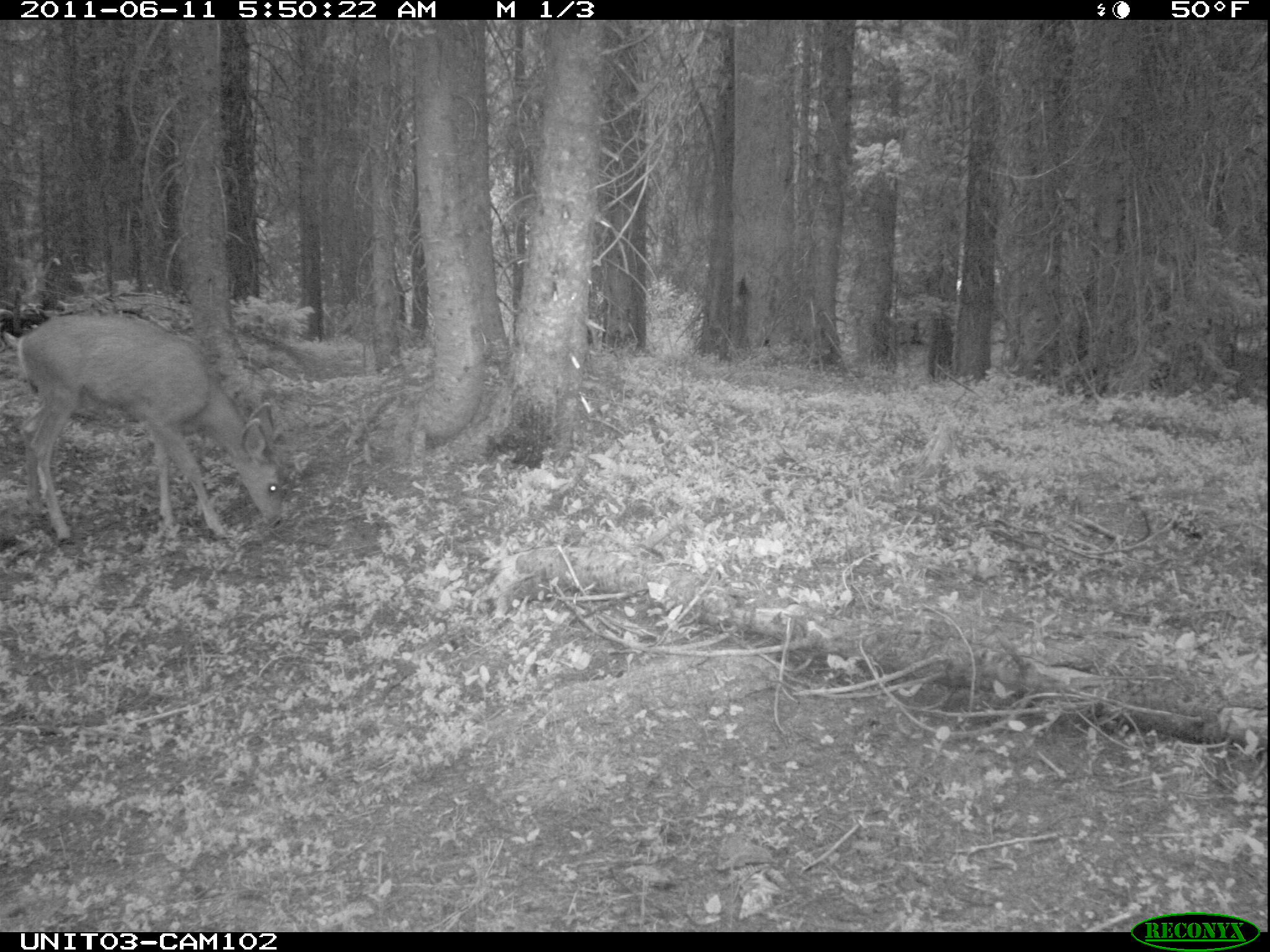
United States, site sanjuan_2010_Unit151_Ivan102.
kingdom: Animalia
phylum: Chordata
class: Mammalia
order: Artiodactyla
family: Cervidae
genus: Odocoileus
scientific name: Odocoileus hemionus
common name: mule deer